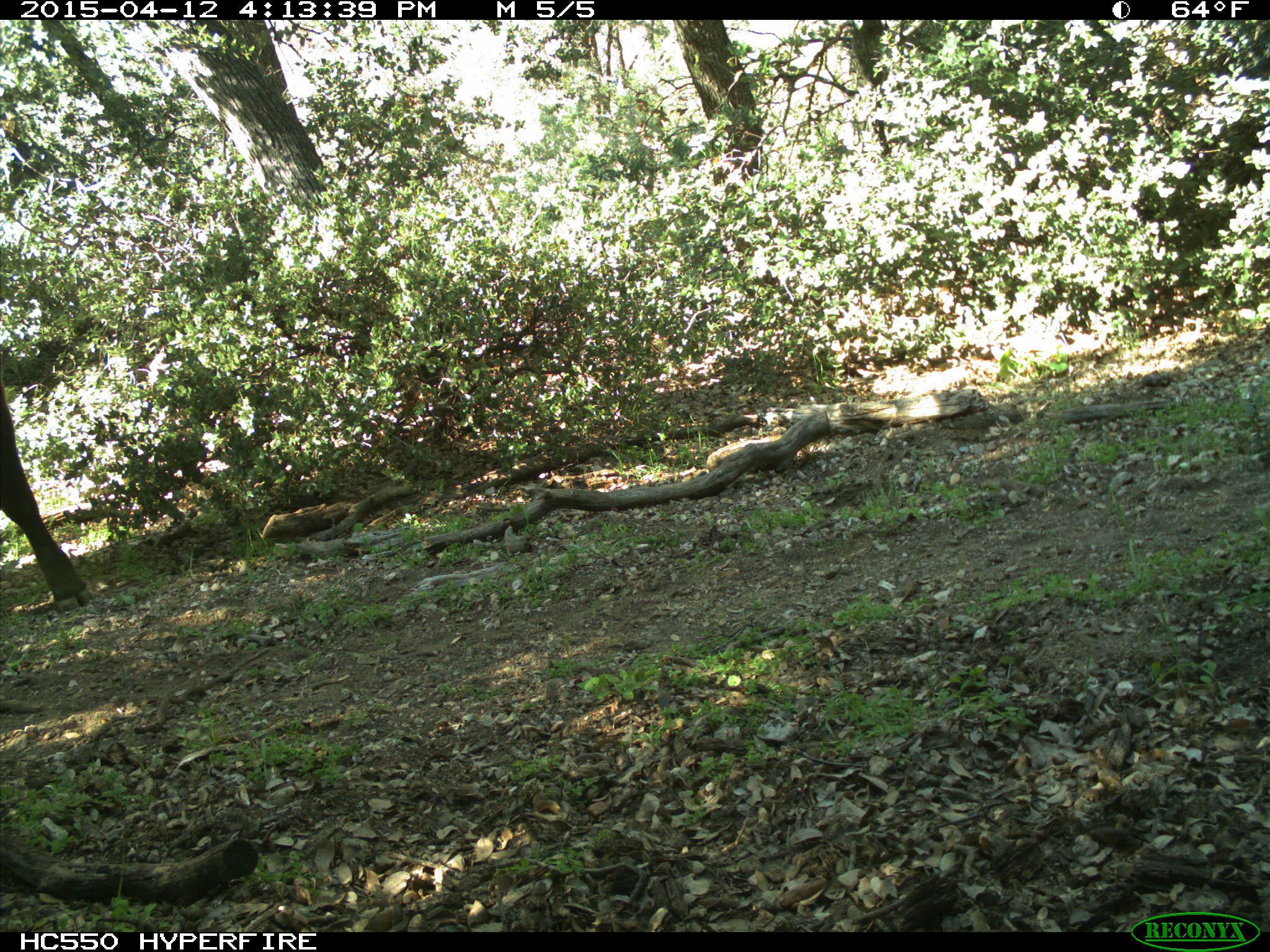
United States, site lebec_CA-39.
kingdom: Animalia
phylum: Chordata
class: Mammalia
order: Artiodactyla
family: Bovidae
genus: Bos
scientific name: Bos taurus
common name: domestic cow